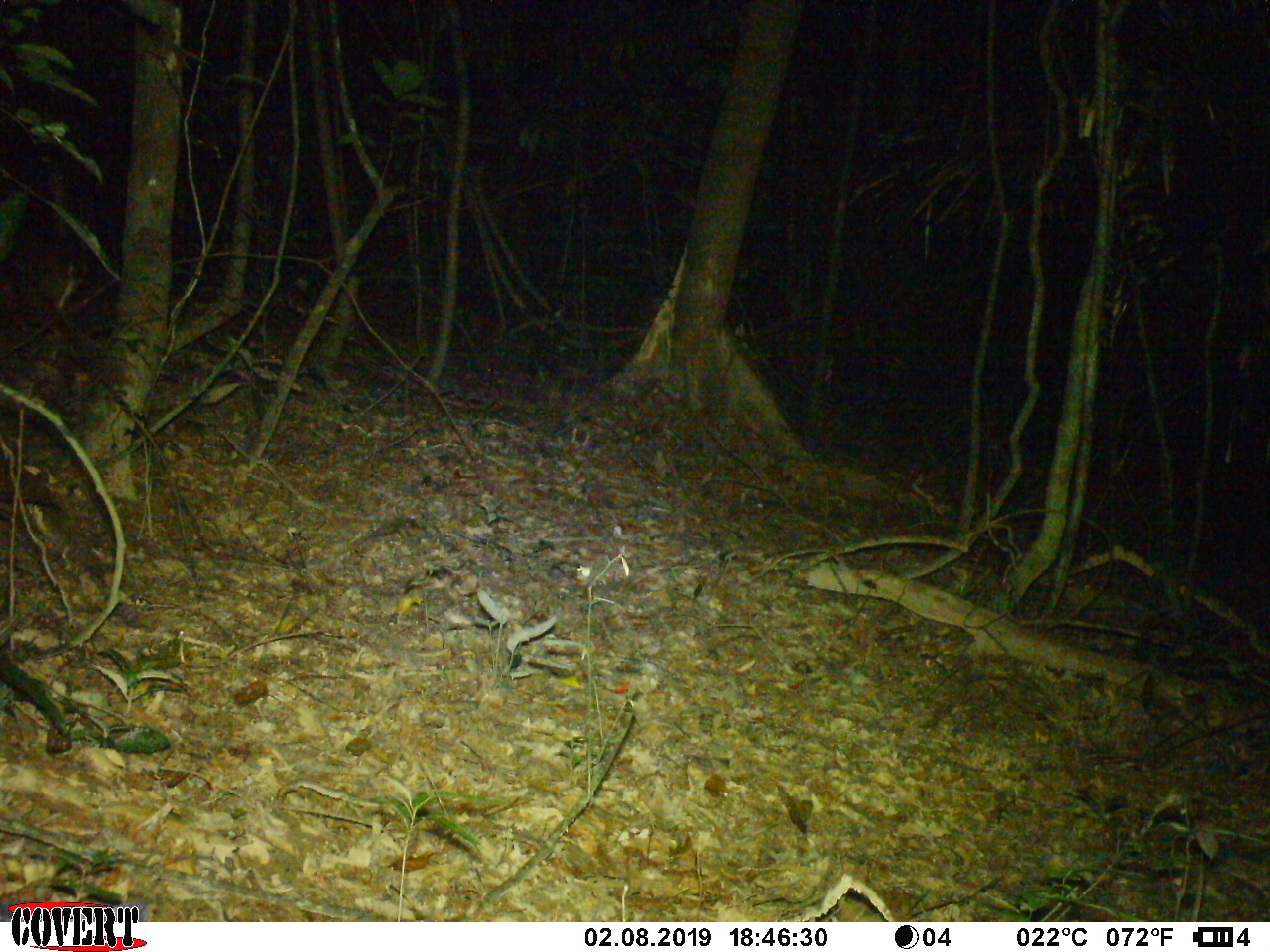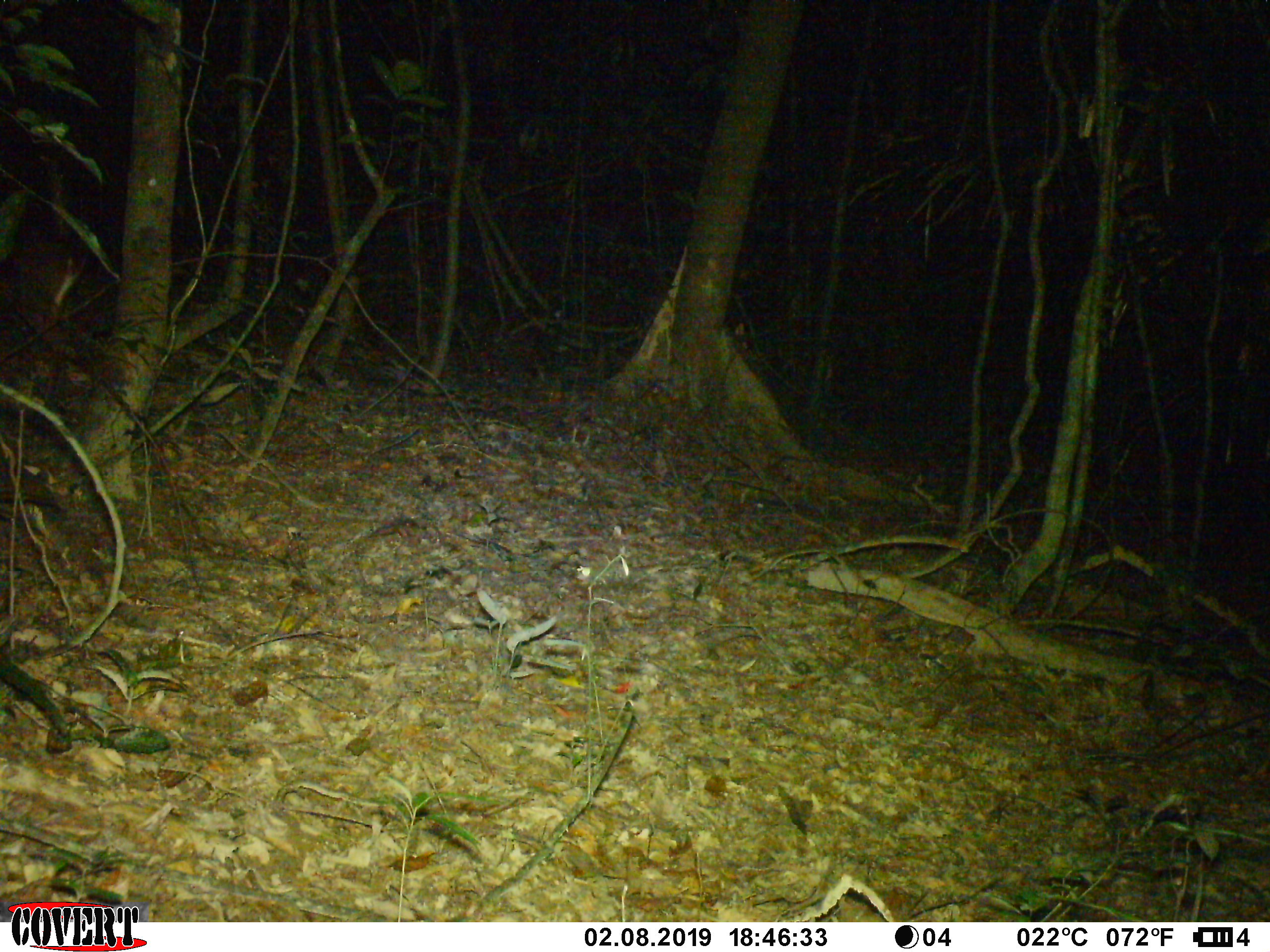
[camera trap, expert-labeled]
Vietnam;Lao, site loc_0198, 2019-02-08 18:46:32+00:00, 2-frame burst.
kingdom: Animalia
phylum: Chordata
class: Mammalia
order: Artiodactyla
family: Cervidae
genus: Muntiacus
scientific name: Muntiacus vuquangensis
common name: large-antlered muntjac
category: large antlered muntjac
Large antlered muntjac (large-antlered muntjac) (Muntiacus vuquangensis). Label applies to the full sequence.